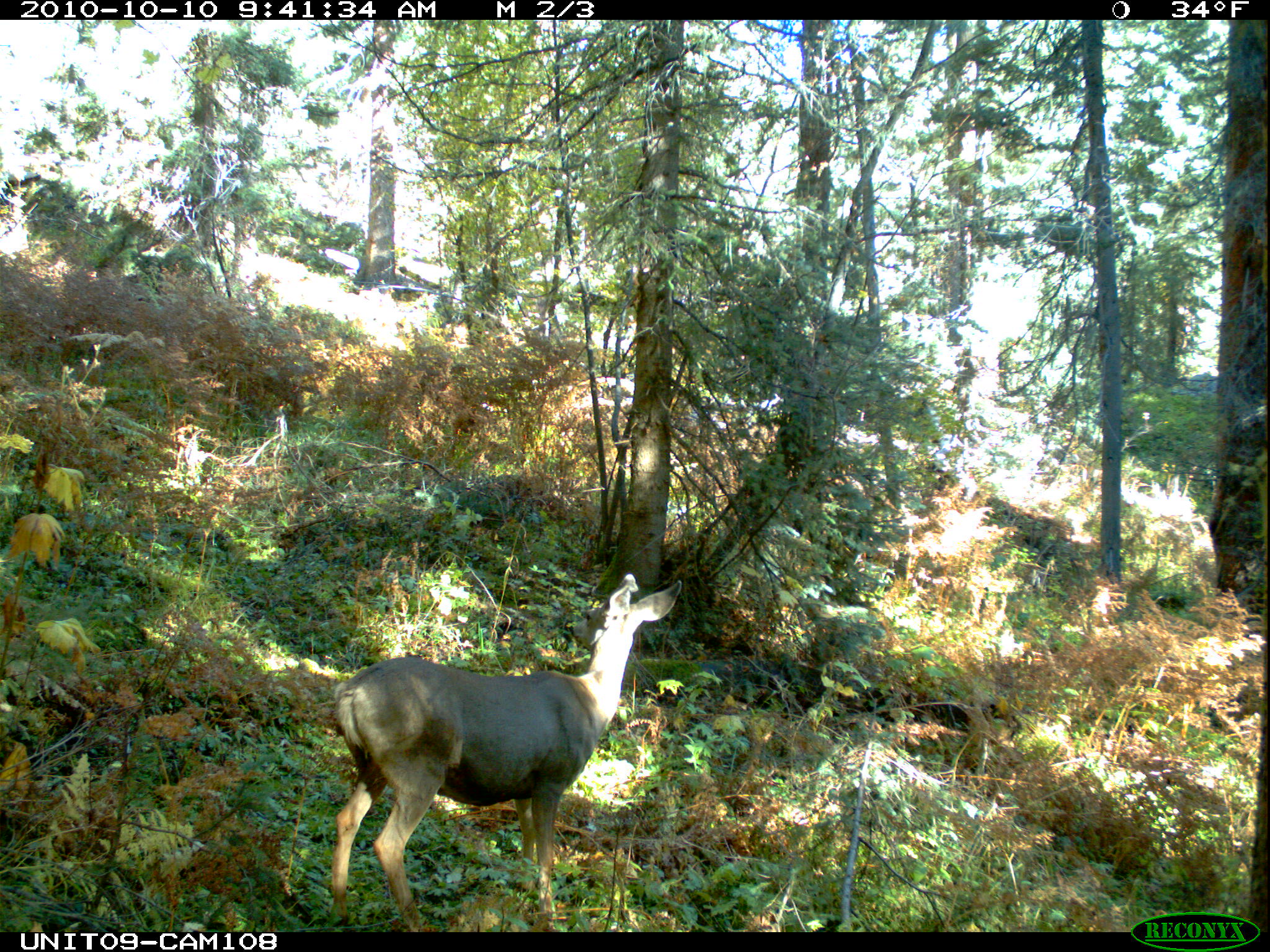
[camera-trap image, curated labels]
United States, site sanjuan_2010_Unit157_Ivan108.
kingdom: Animalia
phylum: Chordata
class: Mammalia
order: Artiodactyla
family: Cervidae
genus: Odocoileus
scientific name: Odocoileus hemionus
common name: mule deer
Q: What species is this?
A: Odocoileus hemionus (mule deer).